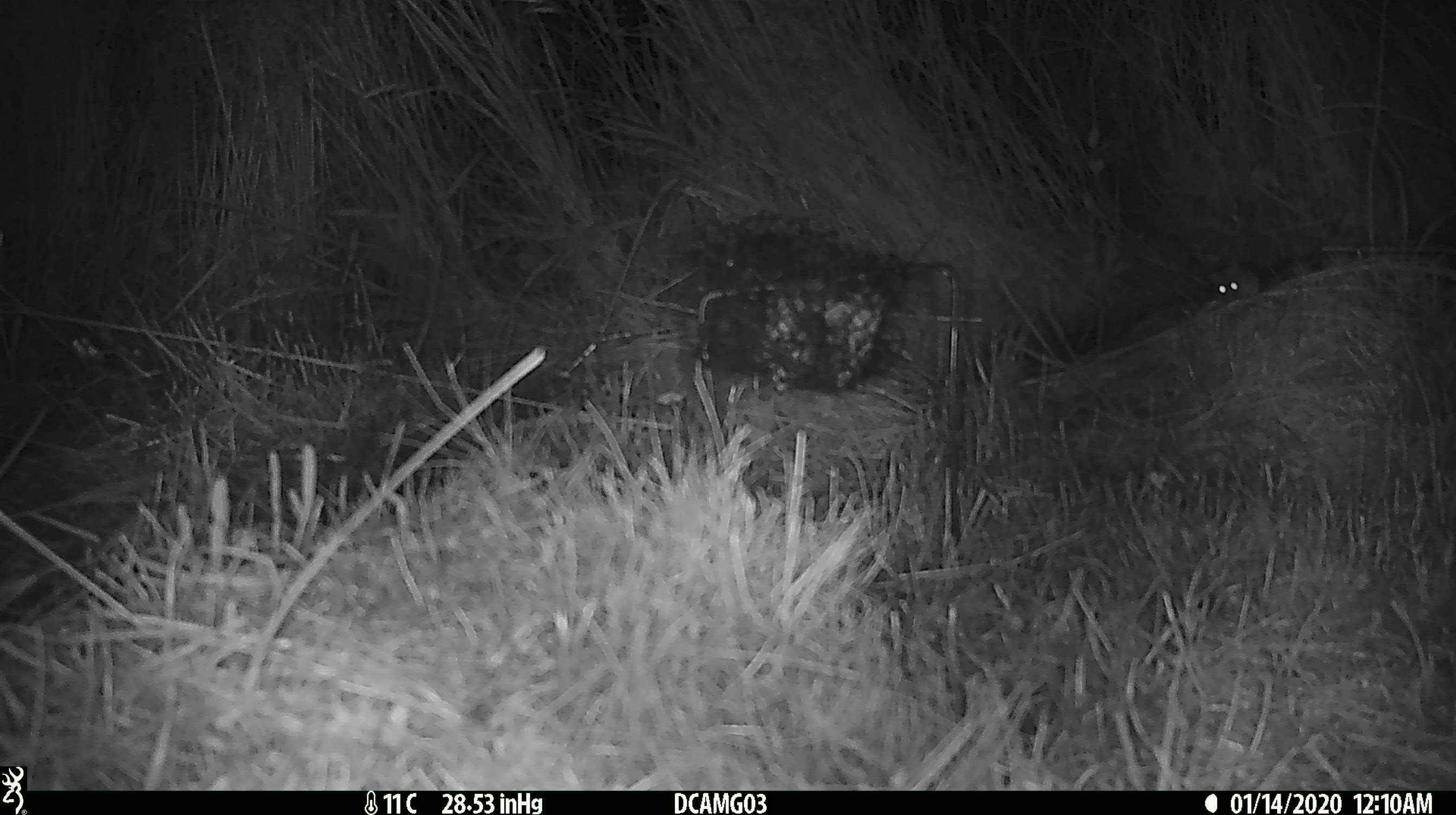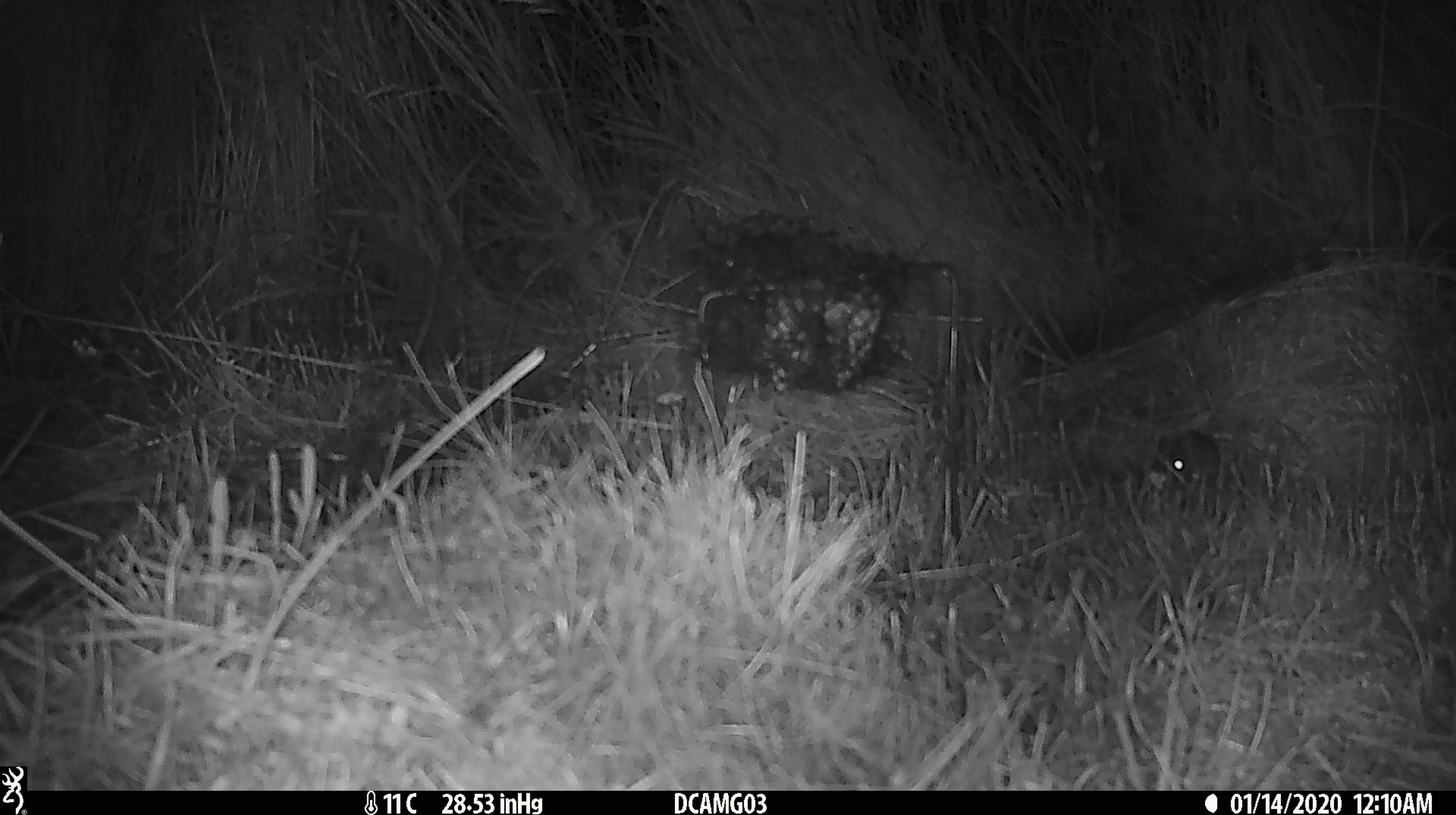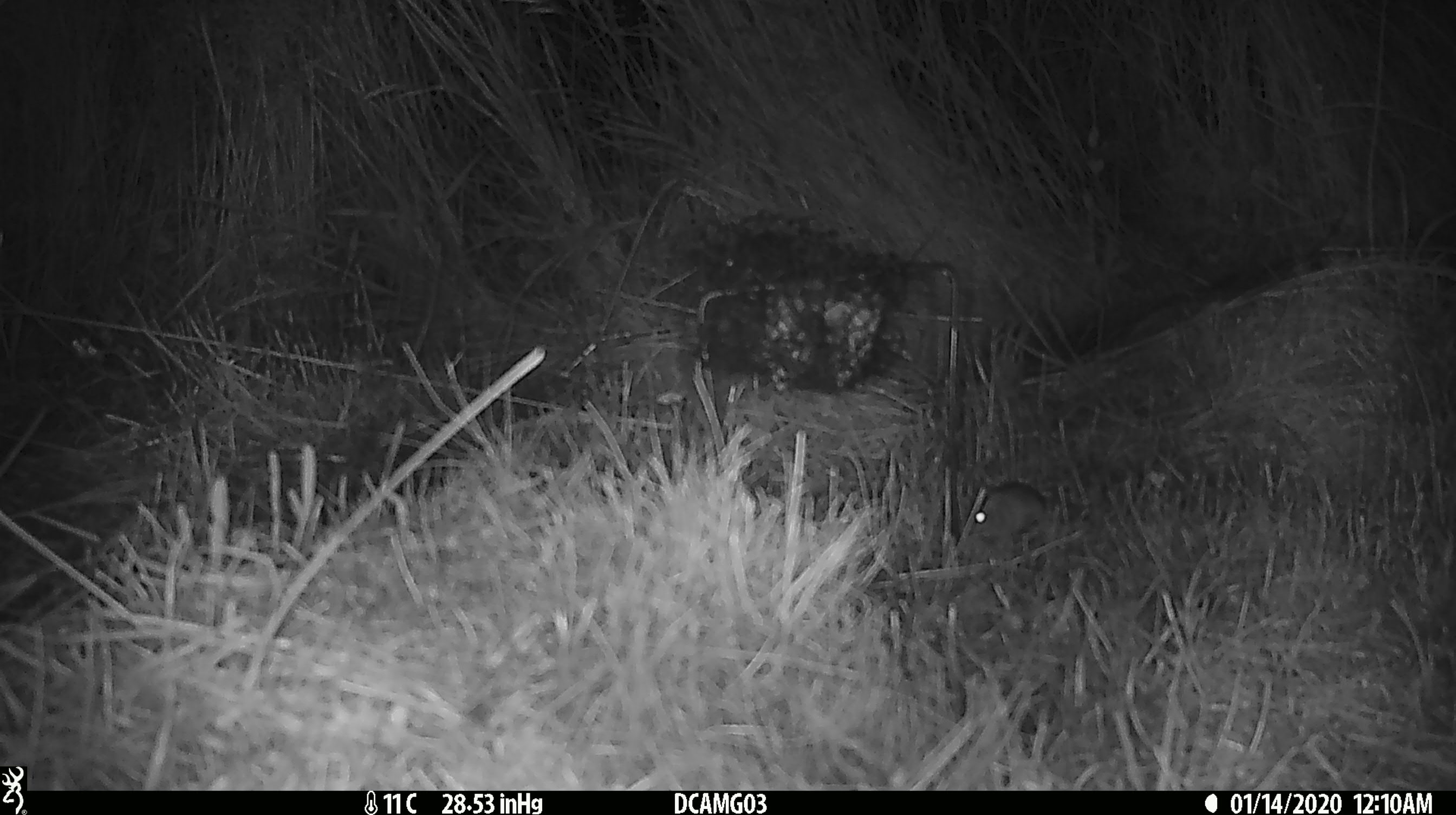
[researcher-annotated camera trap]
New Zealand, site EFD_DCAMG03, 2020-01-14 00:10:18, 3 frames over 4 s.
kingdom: Animalia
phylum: Chordata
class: Mammalia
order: Rodentia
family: Muridae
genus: Mus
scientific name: Mus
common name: mouse